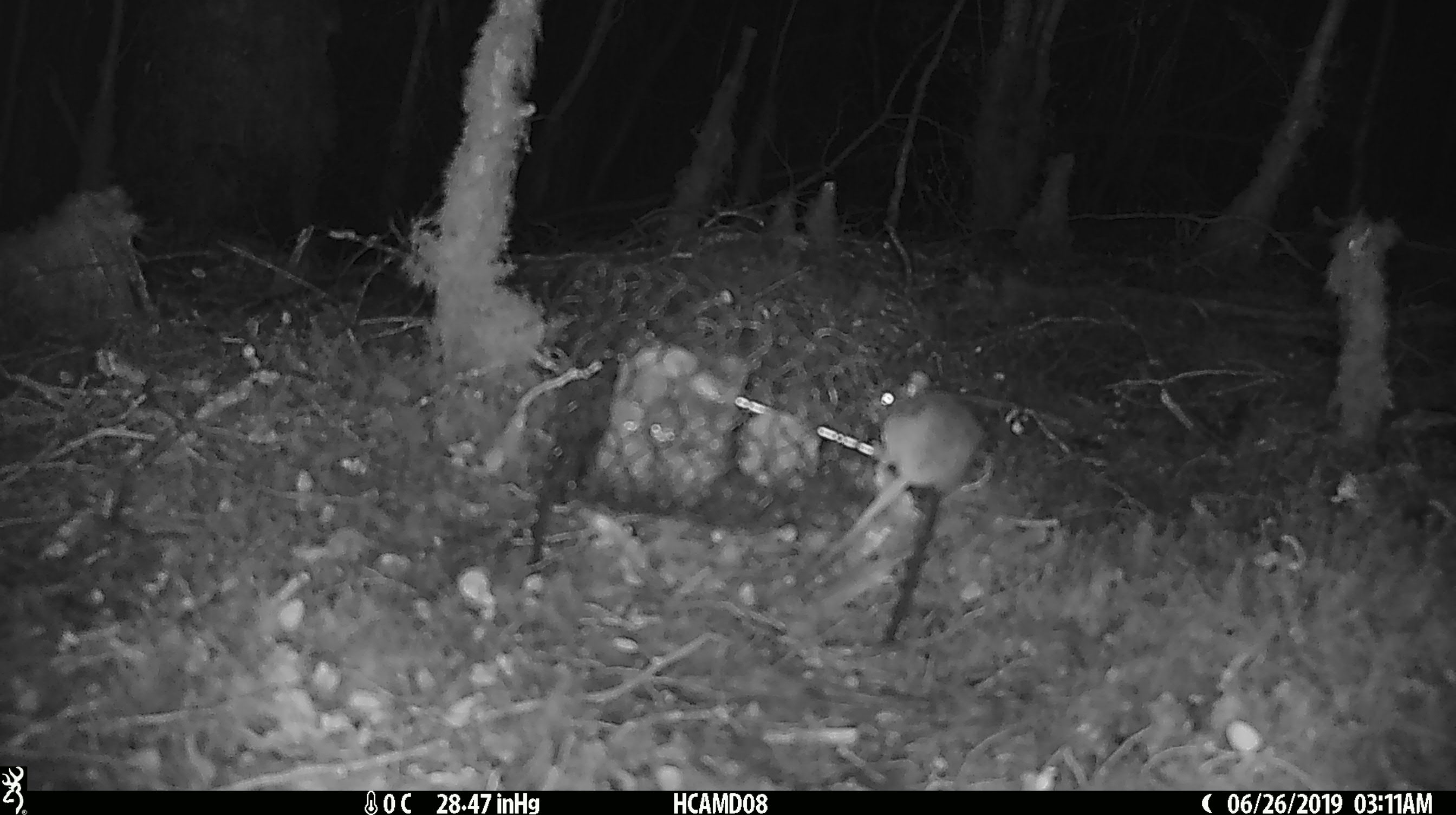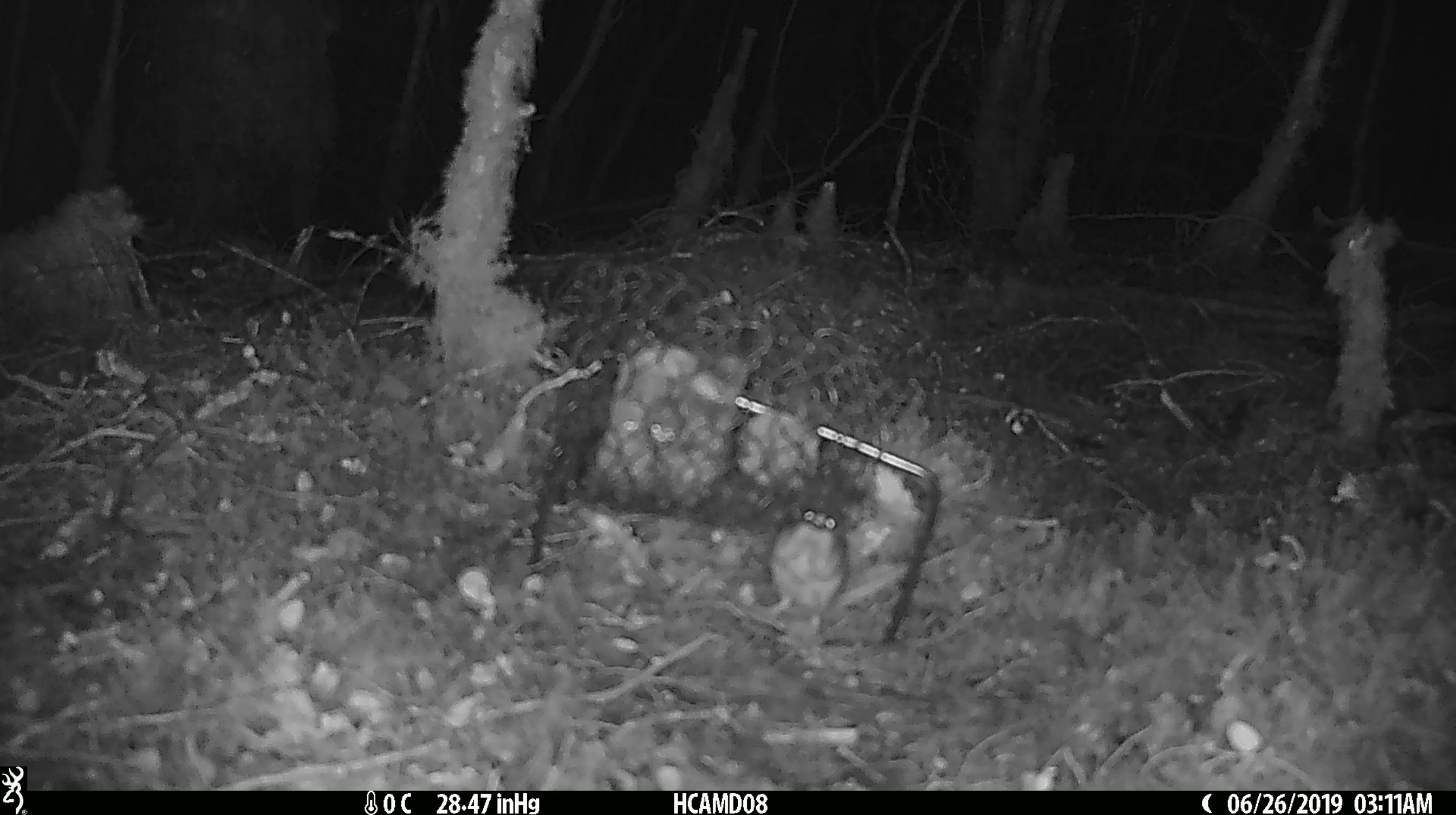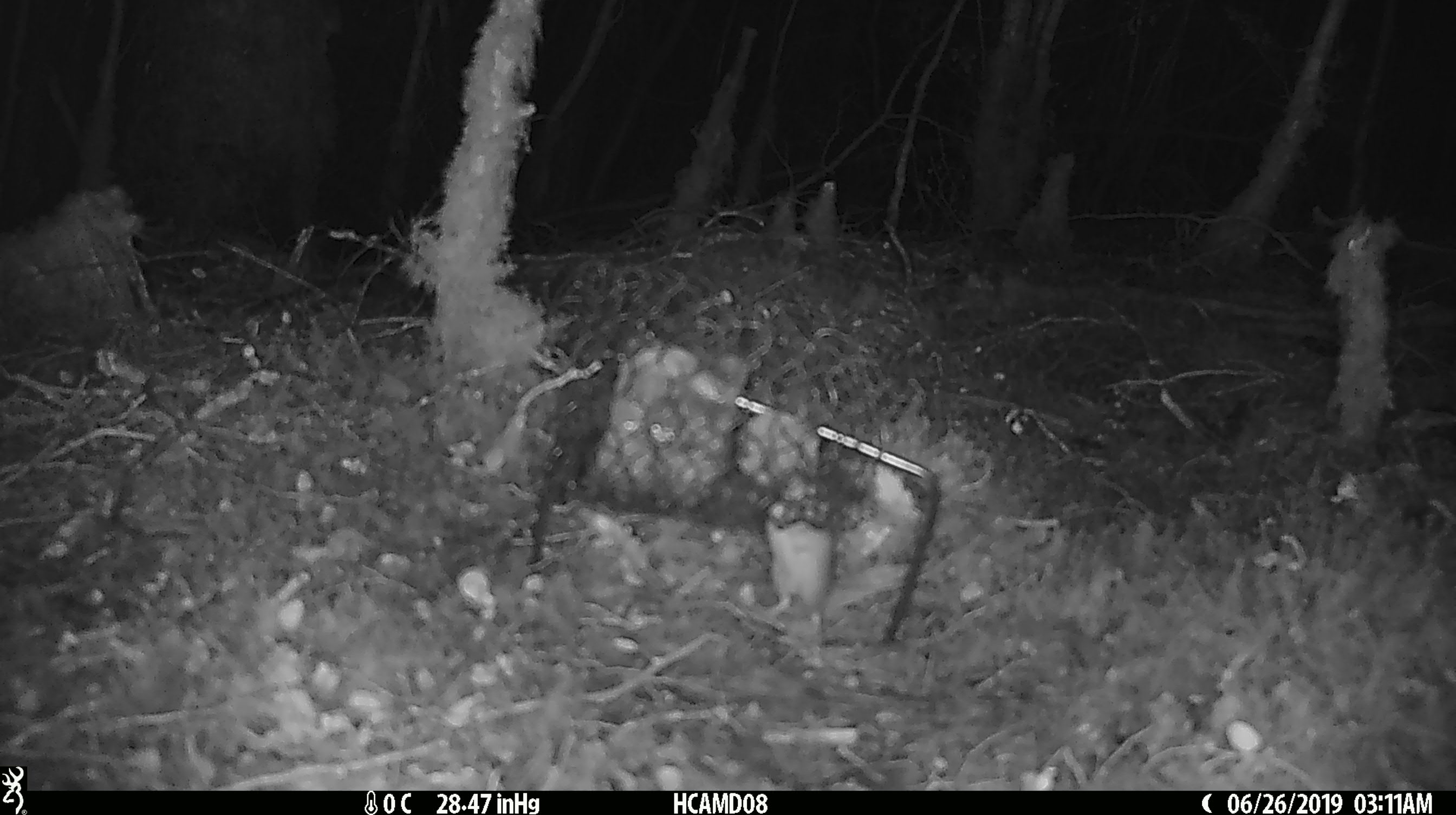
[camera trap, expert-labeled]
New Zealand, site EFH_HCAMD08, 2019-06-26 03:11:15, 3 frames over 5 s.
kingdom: Animalia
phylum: Chordata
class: Mammalia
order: Rodentia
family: Muridae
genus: Mus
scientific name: Mus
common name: mouse